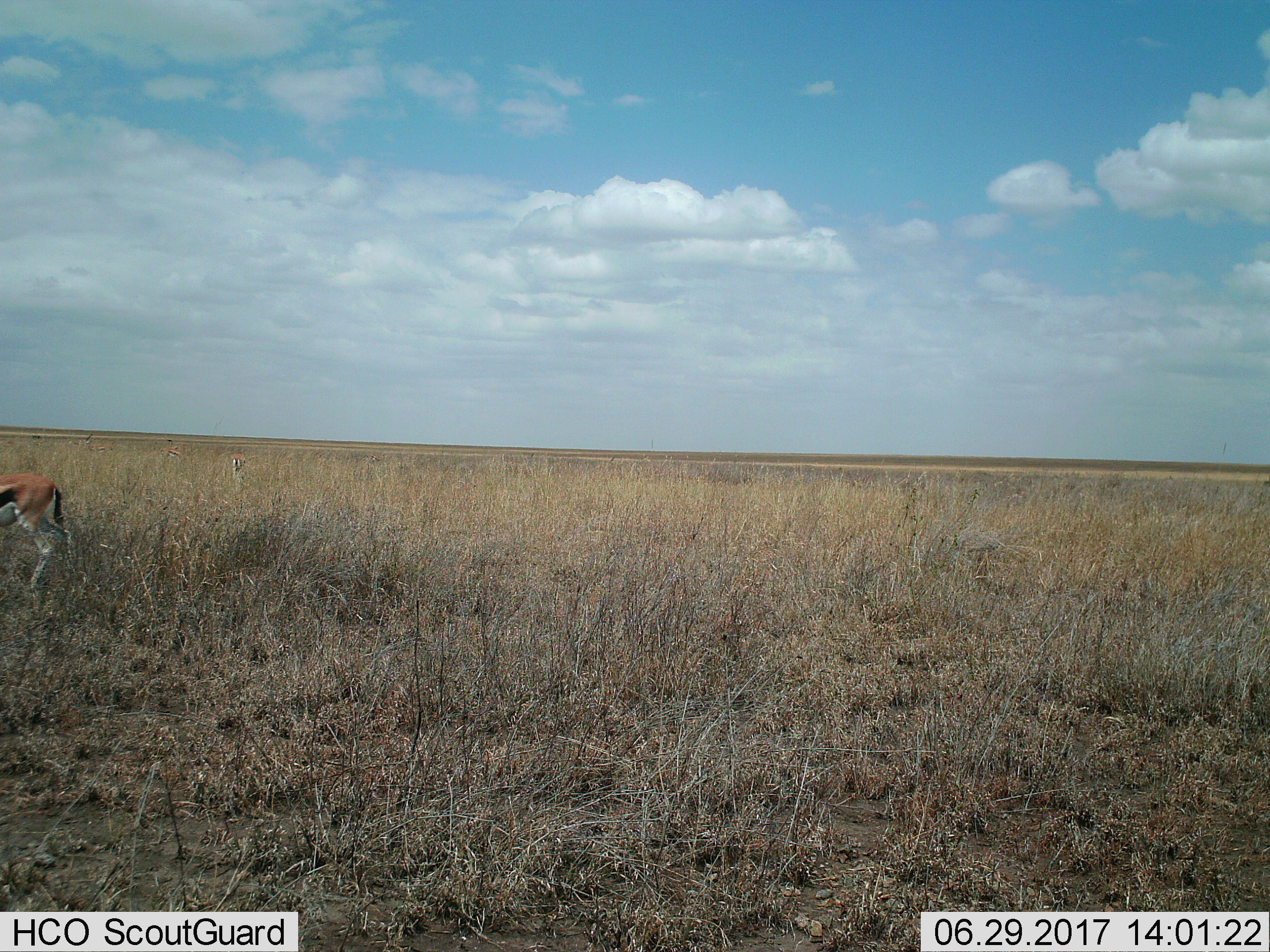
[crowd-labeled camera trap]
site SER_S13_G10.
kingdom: Animalia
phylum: Chordata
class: Mammalia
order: Artiodactyla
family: Bovidae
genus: Eudorcas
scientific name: Eudorcas thomsonii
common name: thomson's gazelle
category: gazellethomsons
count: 4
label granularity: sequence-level